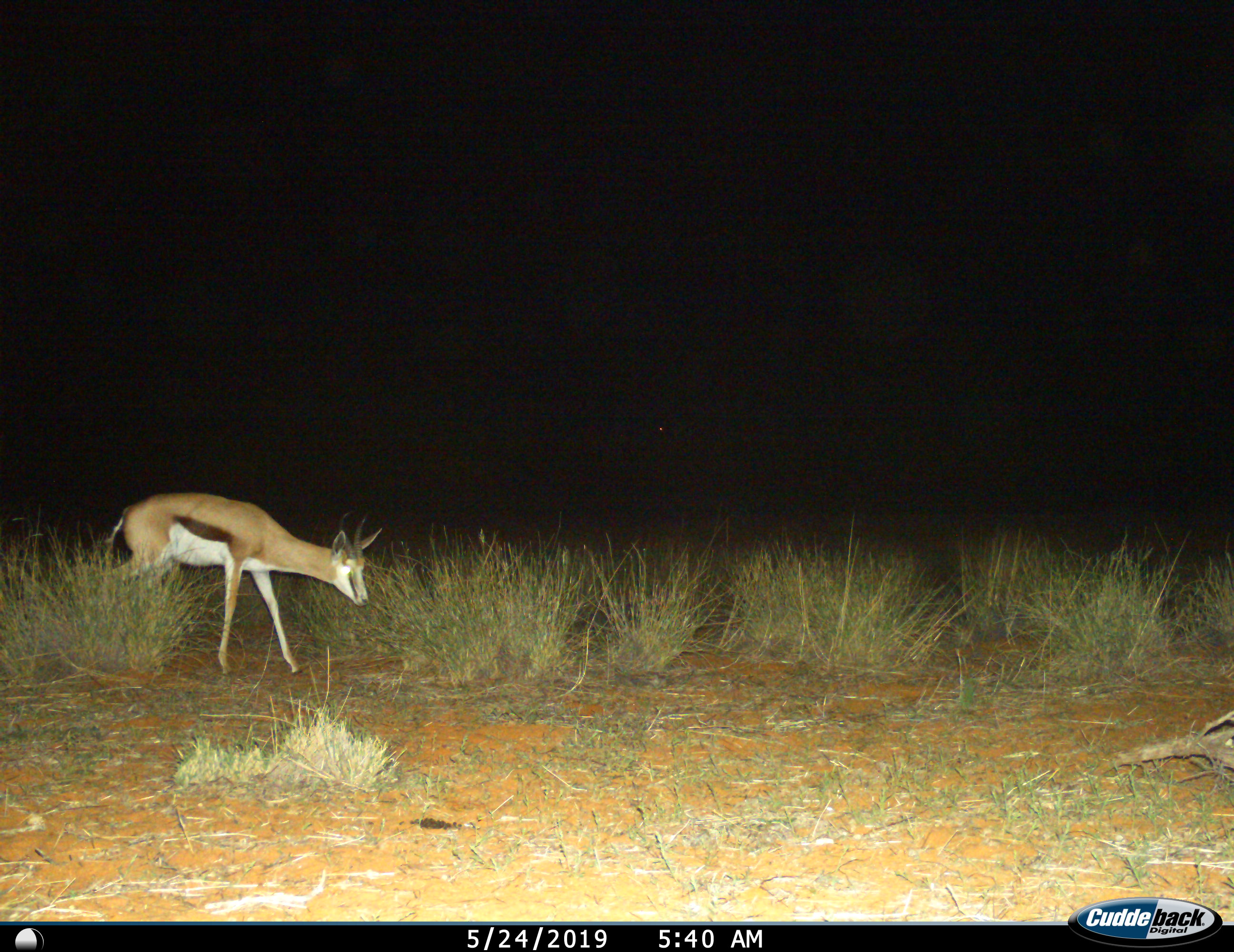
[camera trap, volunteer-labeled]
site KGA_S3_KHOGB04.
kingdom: Animalia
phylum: Chordata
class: Mammalia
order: Artiodactyla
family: Bovidae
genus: Antidorcas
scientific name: Antidorcas marsupialis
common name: springbok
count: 1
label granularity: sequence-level